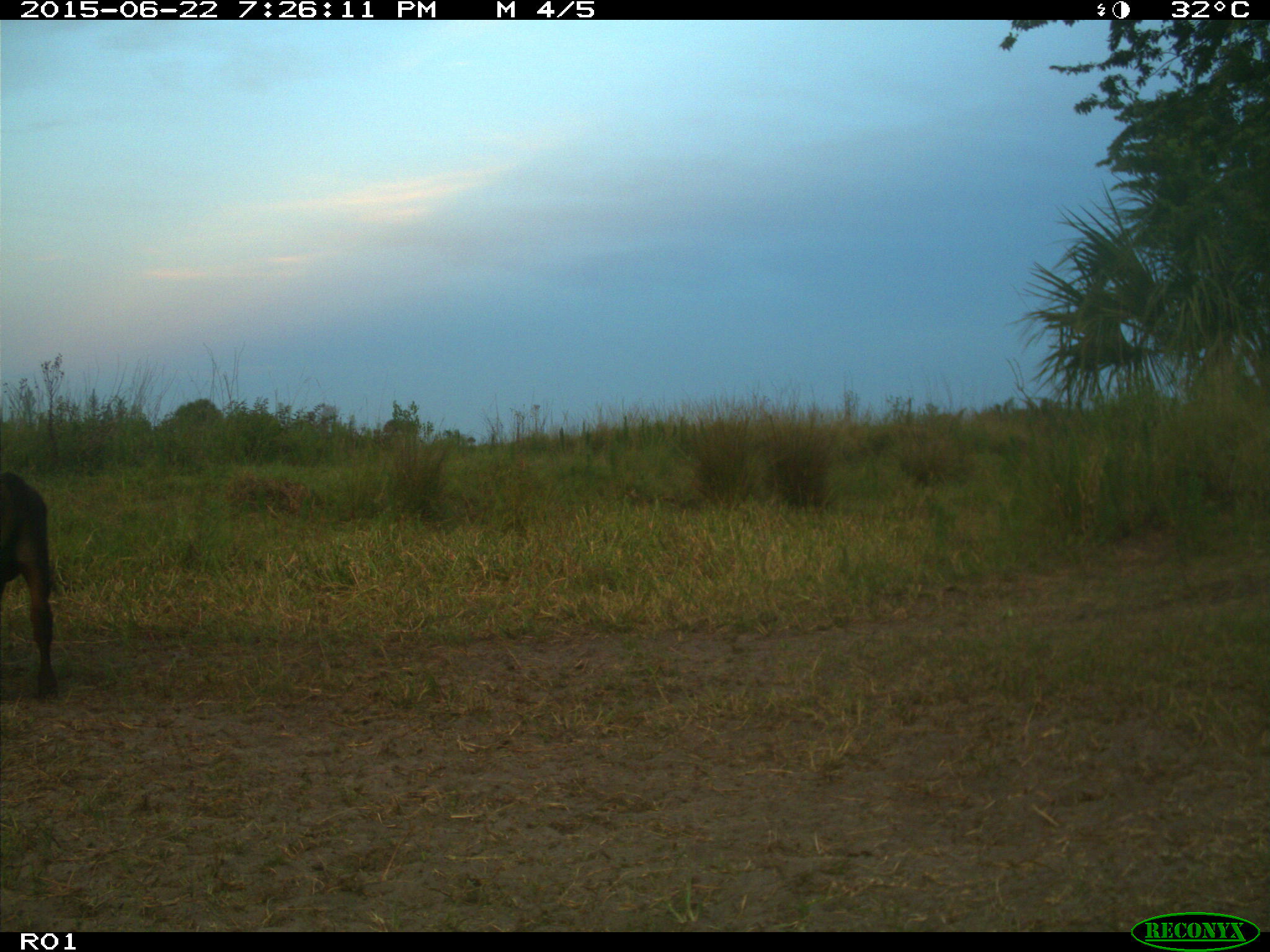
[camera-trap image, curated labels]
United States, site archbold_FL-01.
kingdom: Animalia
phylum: Chordata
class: Mammalia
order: Artiodactyla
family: Bovidae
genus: Bos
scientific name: Bos taurus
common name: domestic cow